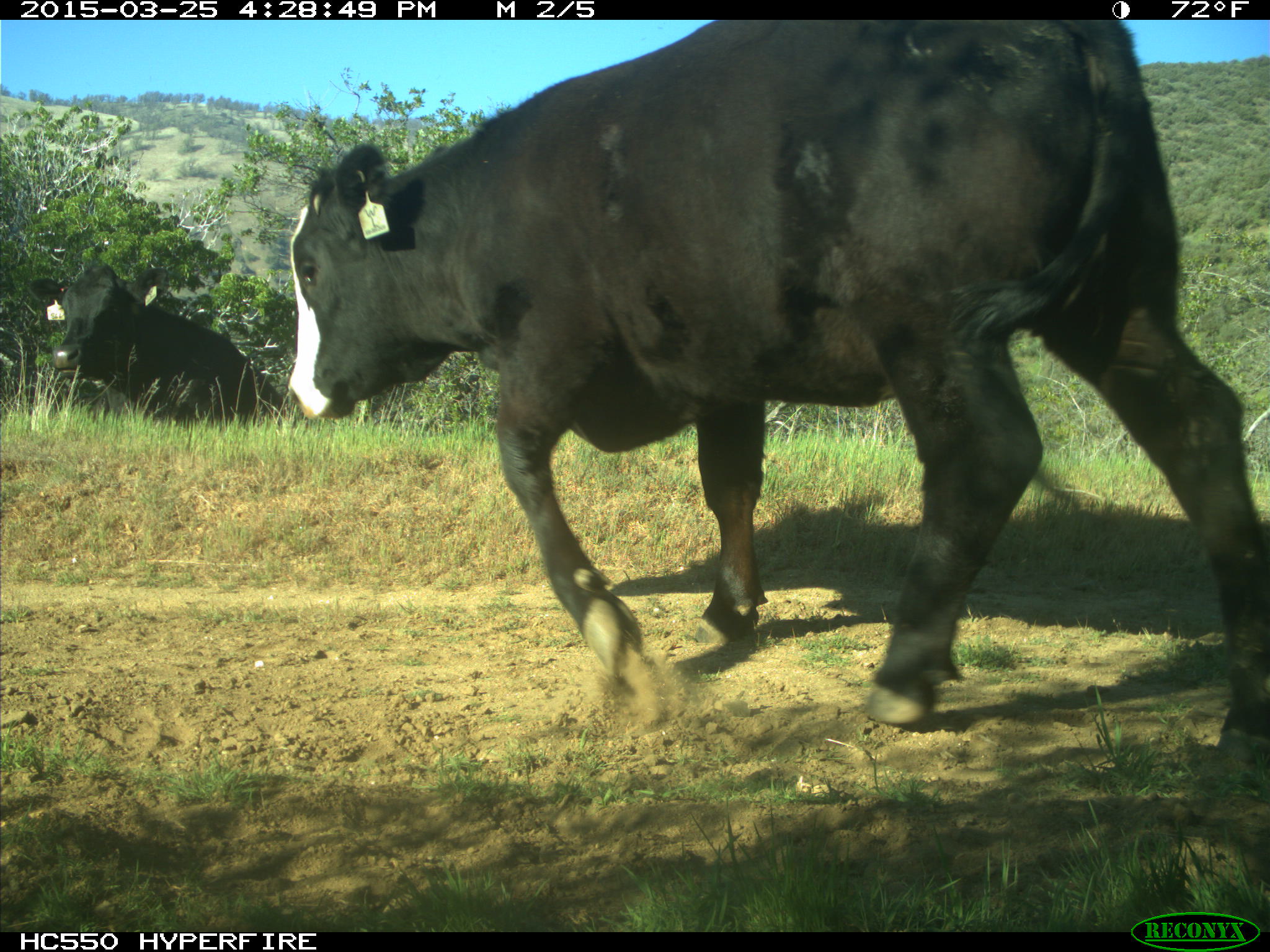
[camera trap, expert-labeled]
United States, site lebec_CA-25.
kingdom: Animalia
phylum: Chordata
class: Mammalia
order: Artiodactyla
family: Bovidae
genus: Bos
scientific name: Bos taurus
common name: domestic cow